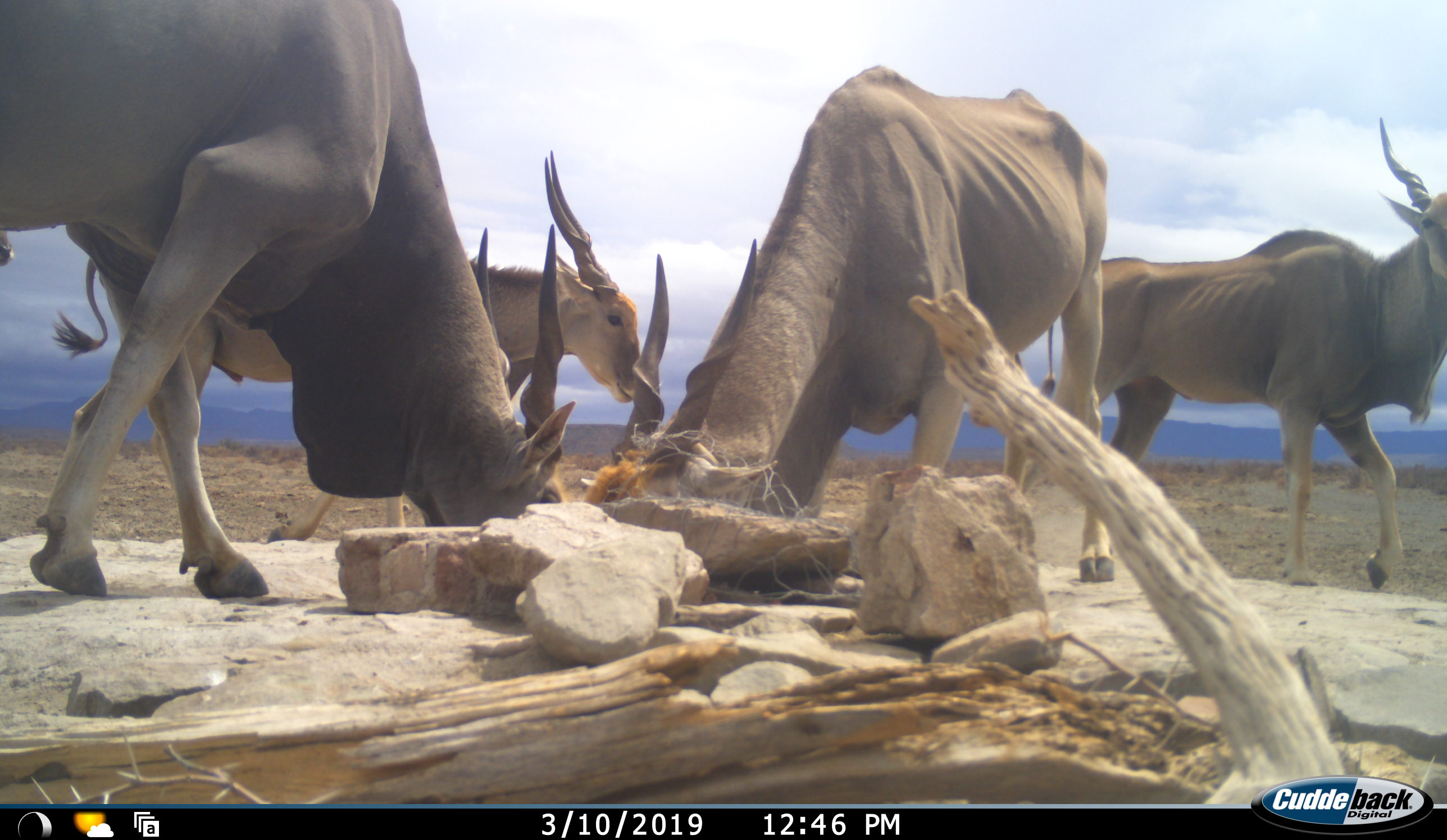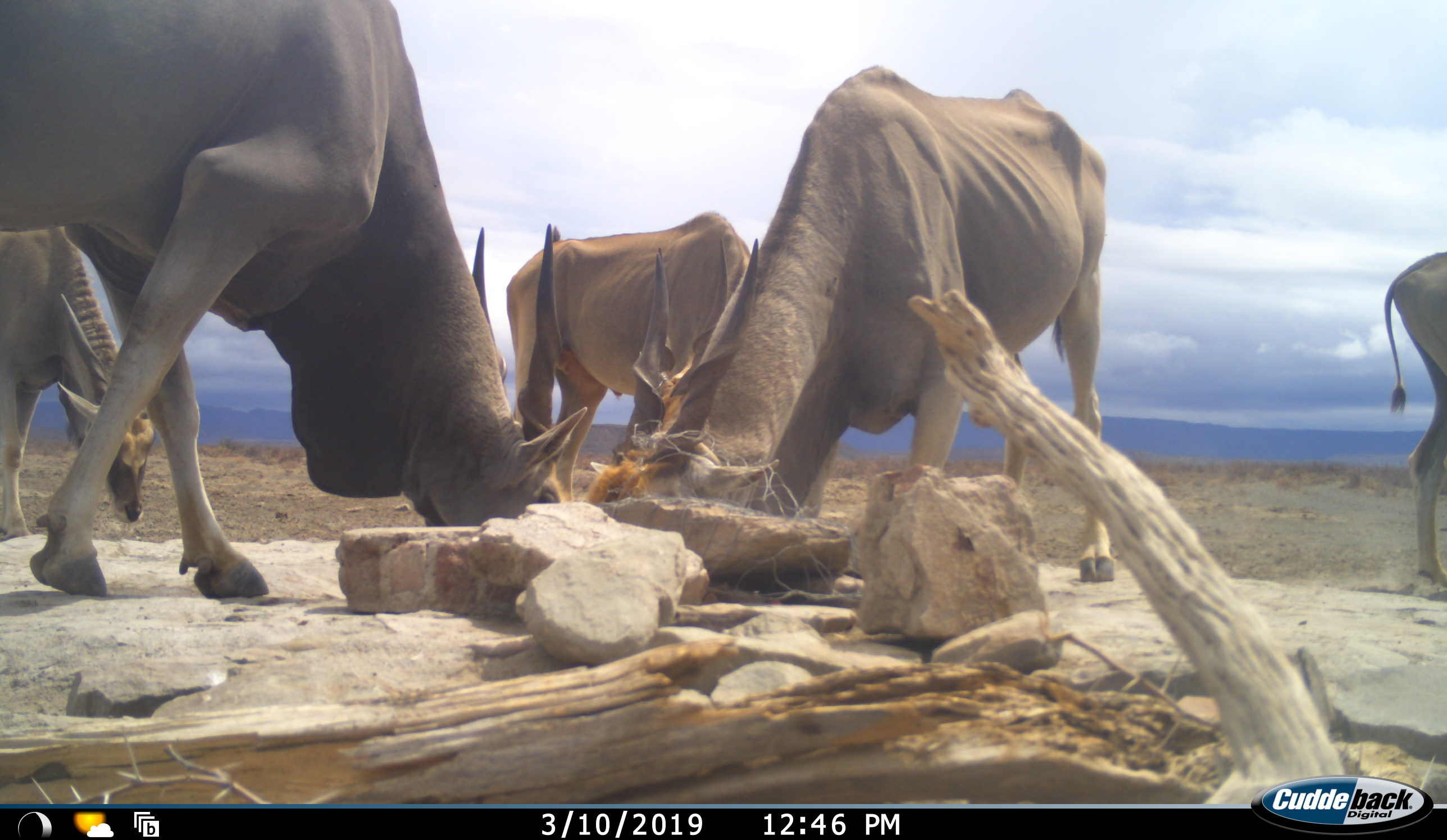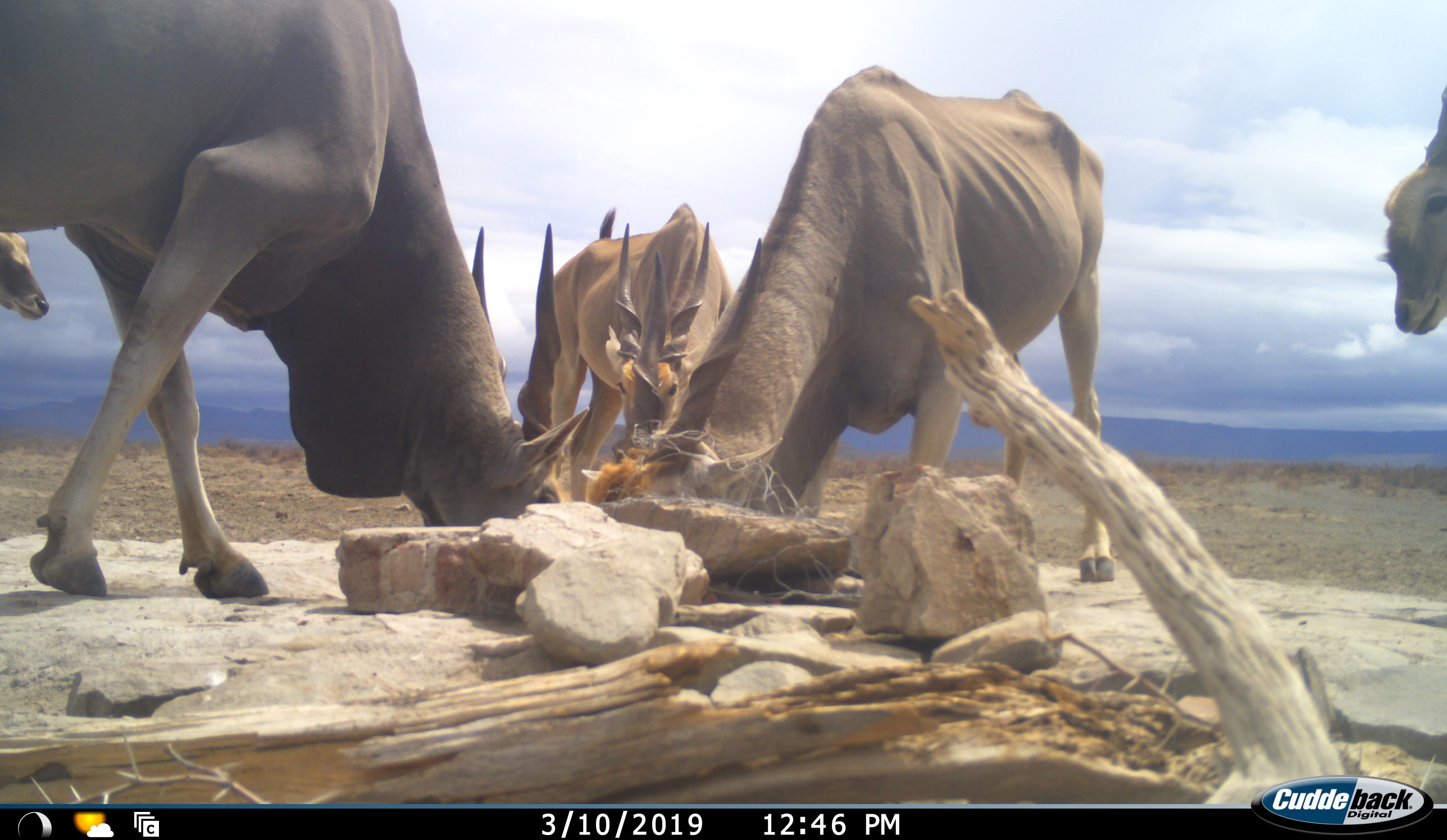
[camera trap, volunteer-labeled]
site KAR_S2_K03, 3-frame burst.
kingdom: Animalia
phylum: Chordata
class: Mammalia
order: Artiodactyla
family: Bovidae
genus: Tragelaphus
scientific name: Tragelaphus oryx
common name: eland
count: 5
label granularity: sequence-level